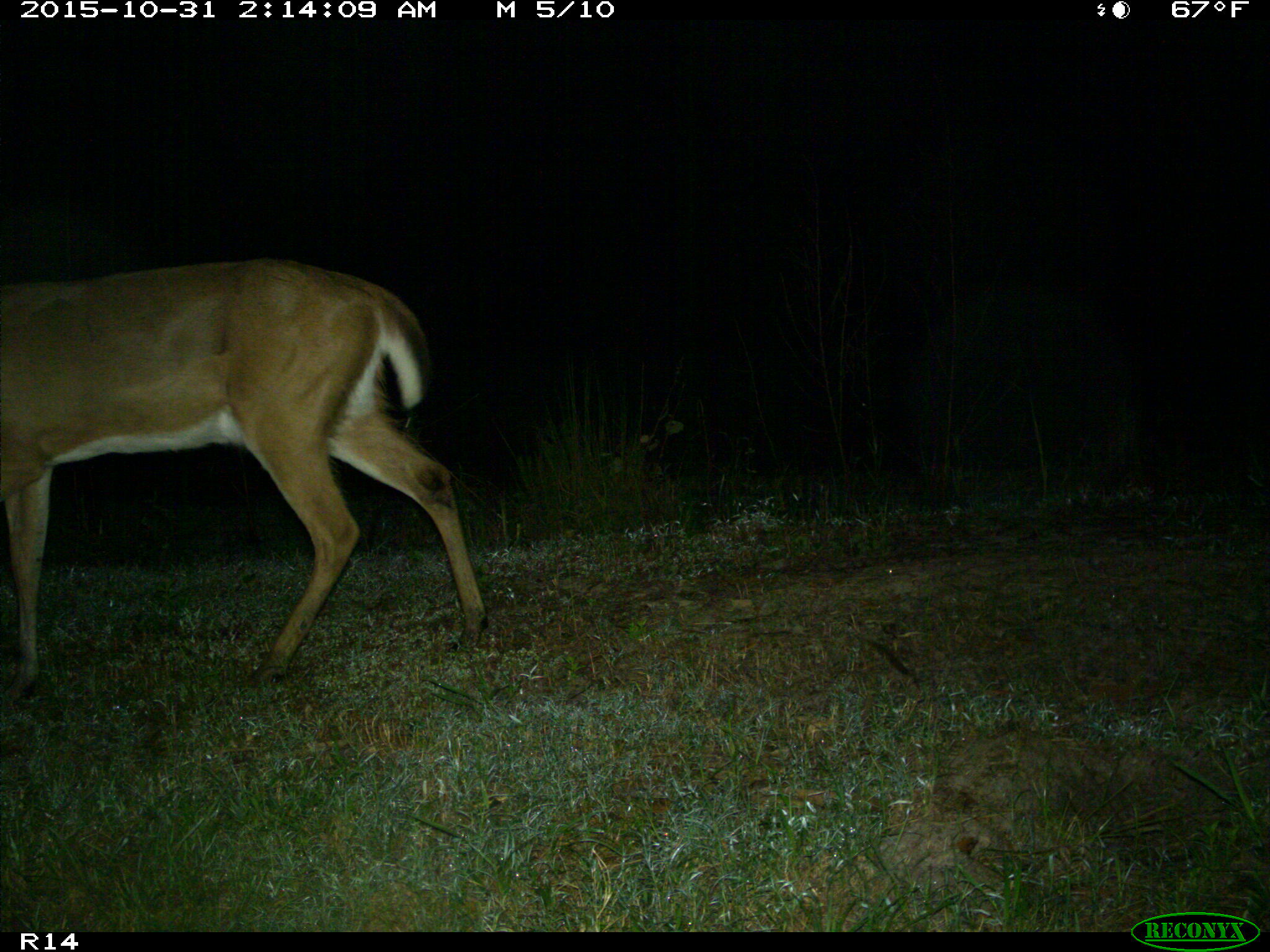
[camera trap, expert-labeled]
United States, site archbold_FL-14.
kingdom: Animalia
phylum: Chordata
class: Mammalia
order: Artiodactyla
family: Cervidae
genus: Odocoileus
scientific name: Odocoileus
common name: deer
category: unidentified deer